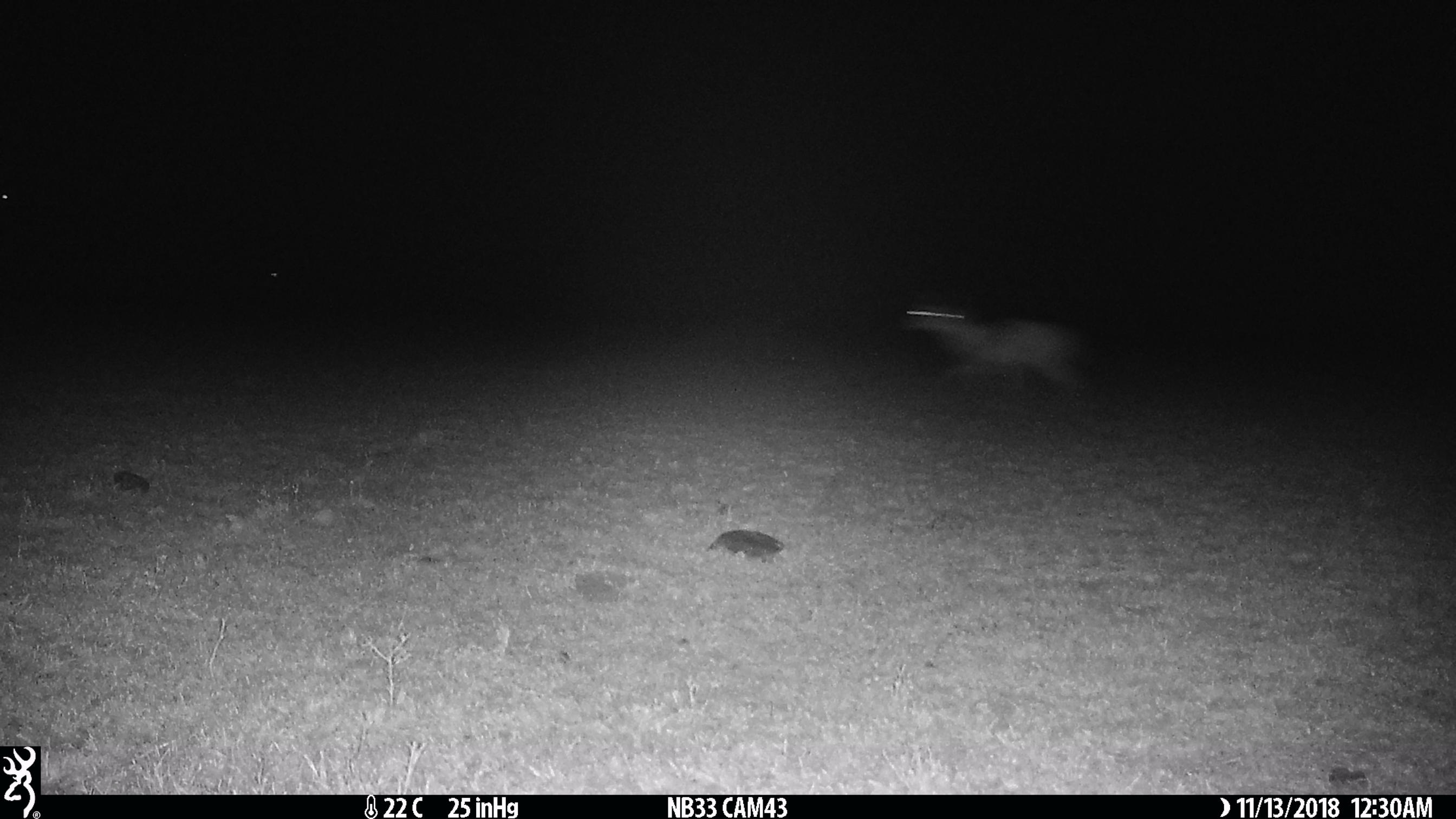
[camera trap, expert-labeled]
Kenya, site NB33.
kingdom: Animalia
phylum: Chordata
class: Mammalia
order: Artiodactyla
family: Bovidae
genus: Eudorcas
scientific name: Eudorcas thomsonii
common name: thomon's gazelle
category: gazelle thomsons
Gazelle thomsons (thomon's gazelle) (Eudorcas thomsonii).